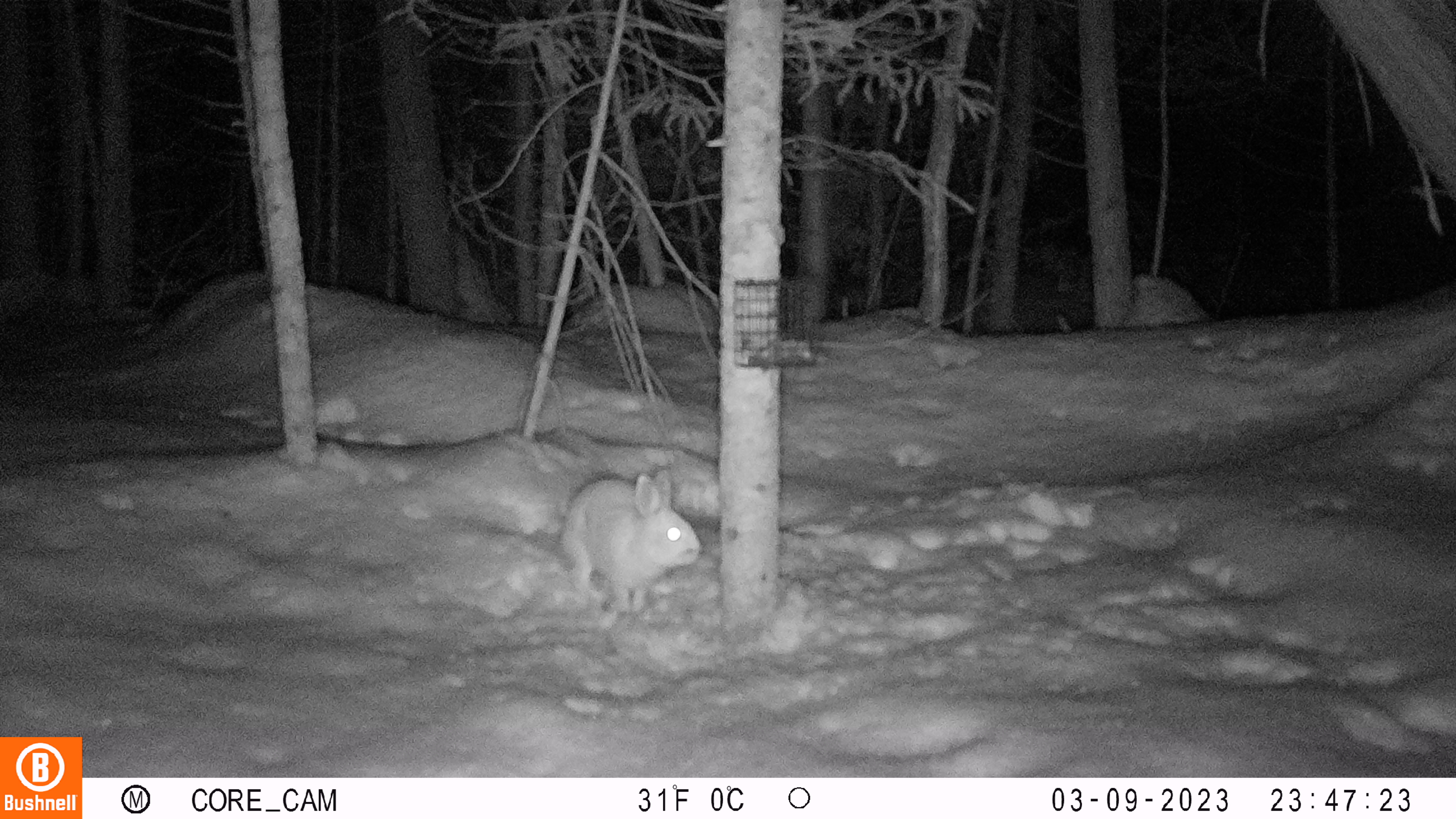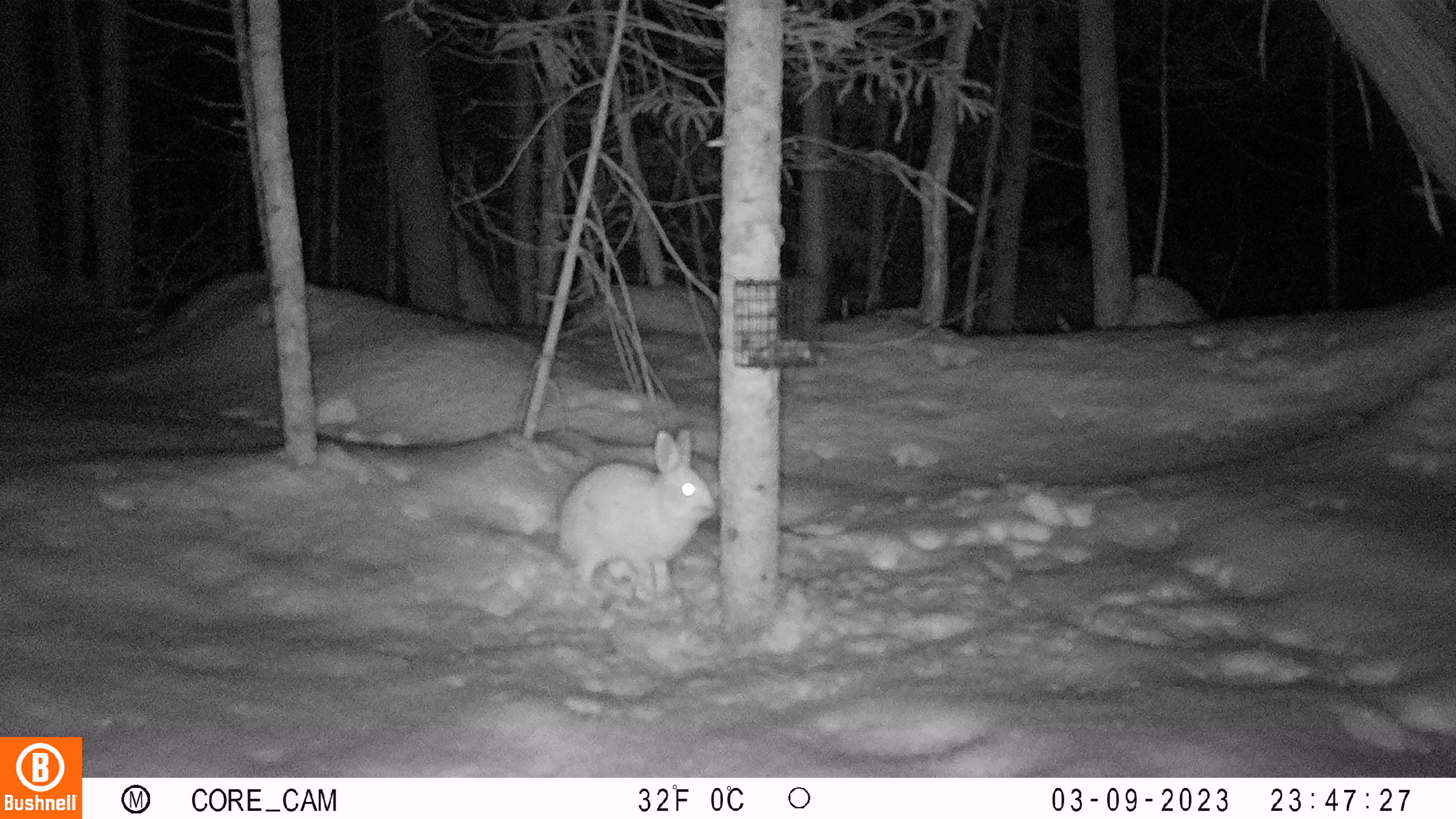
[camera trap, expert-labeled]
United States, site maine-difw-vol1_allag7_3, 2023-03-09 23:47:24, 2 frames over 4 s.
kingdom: Animalia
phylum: Chordata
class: Mammalia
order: Lagomorpha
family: Leporidae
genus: Lepus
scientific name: Lepus americanus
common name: snowshoe hare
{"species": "snowshoe hare (Lepus americanus)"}